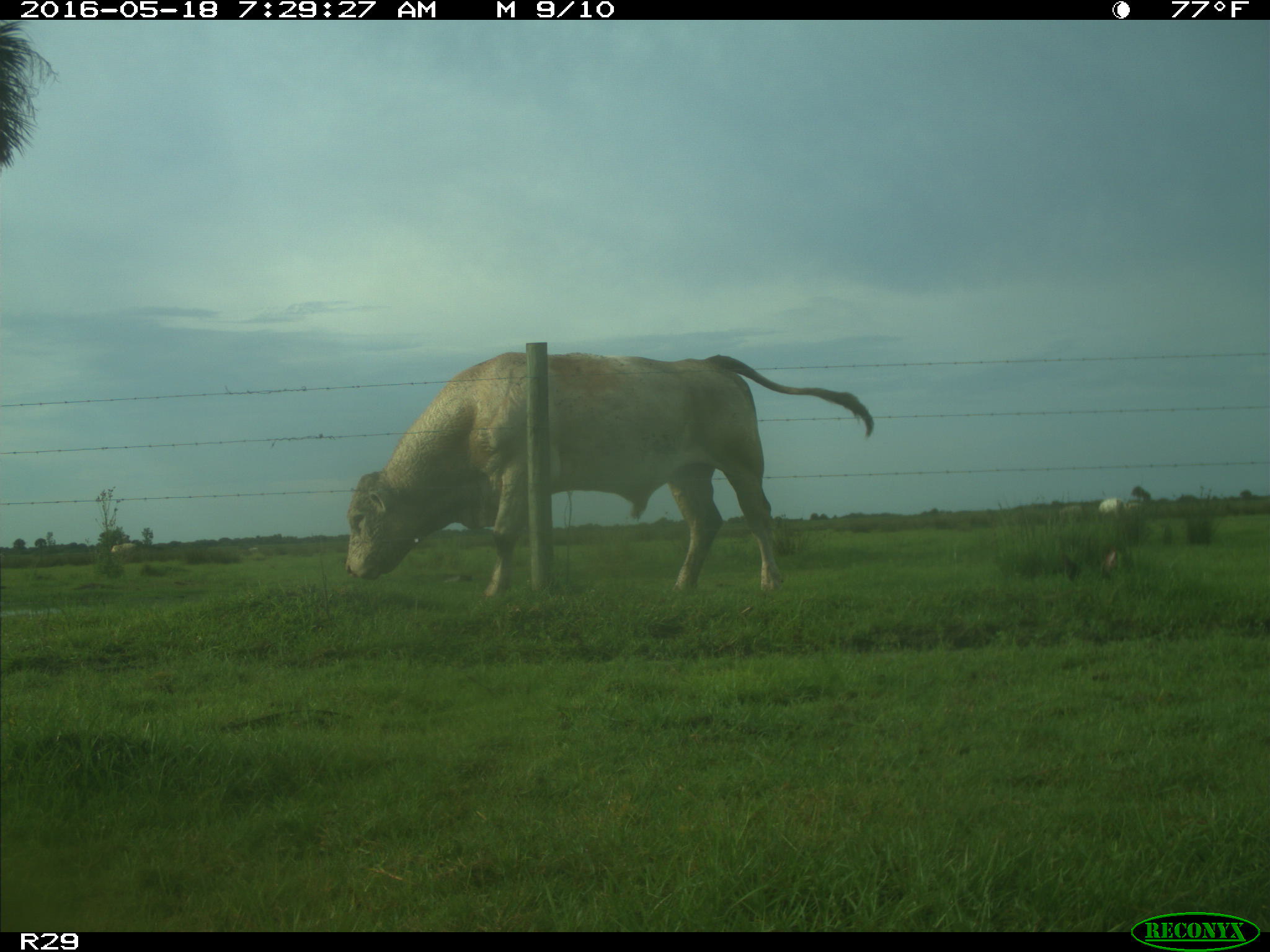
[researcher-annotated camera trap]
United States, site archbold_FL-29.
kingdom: Animalia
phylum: Chordata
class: Mammalia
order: Artiodactyla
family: Bovidae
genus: Bos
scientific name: Bos taurus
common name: domestic cow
Bos taurus (domestic cow).